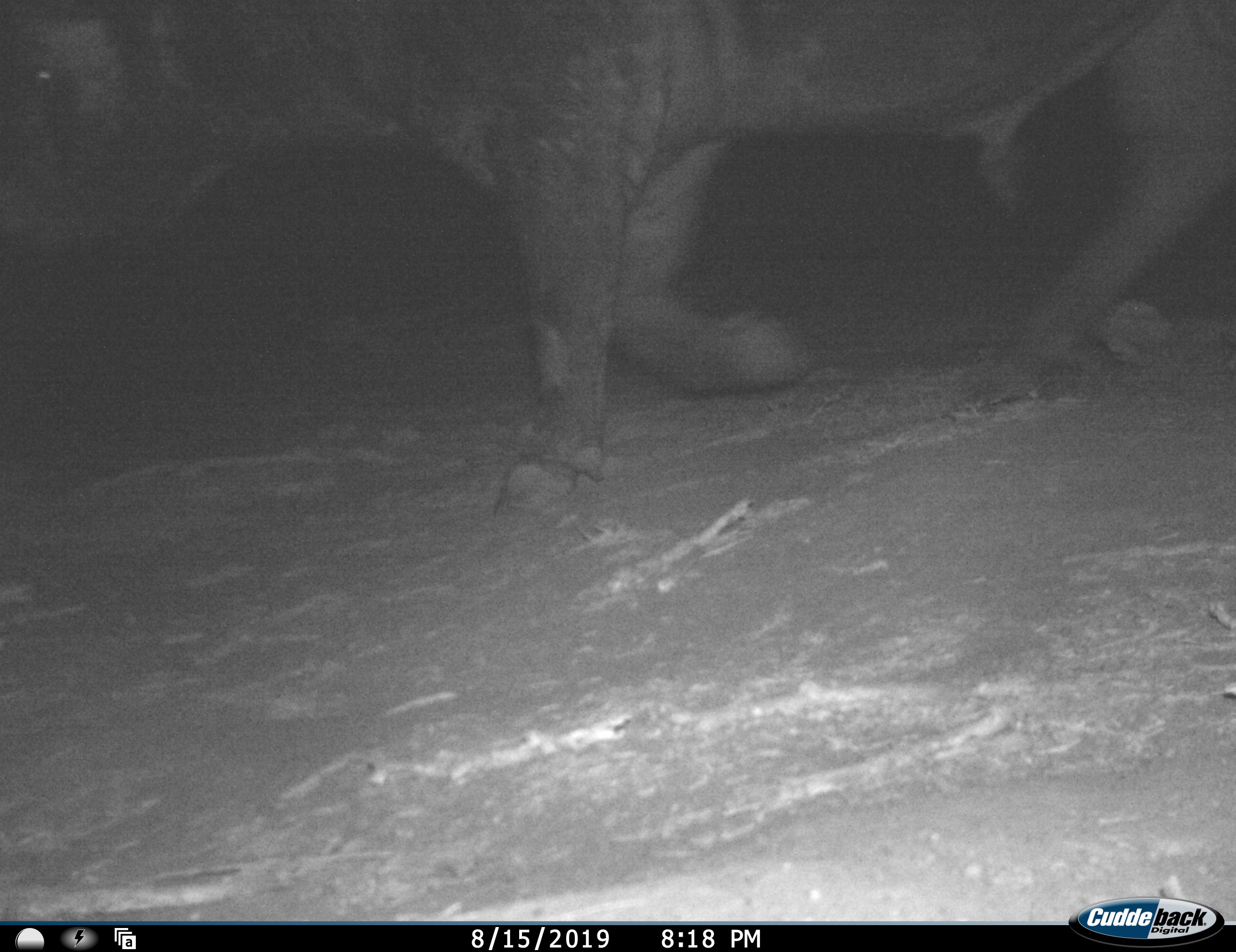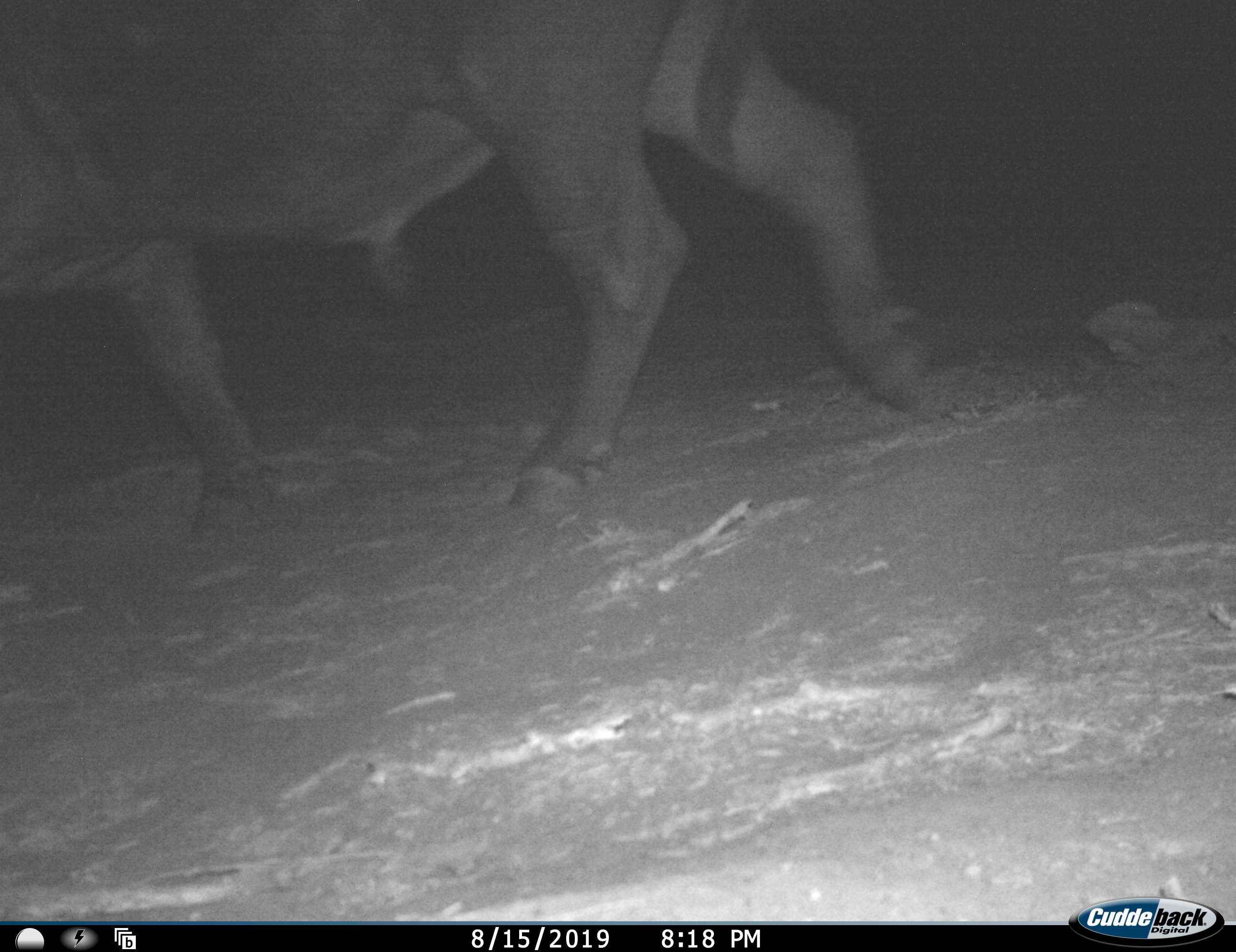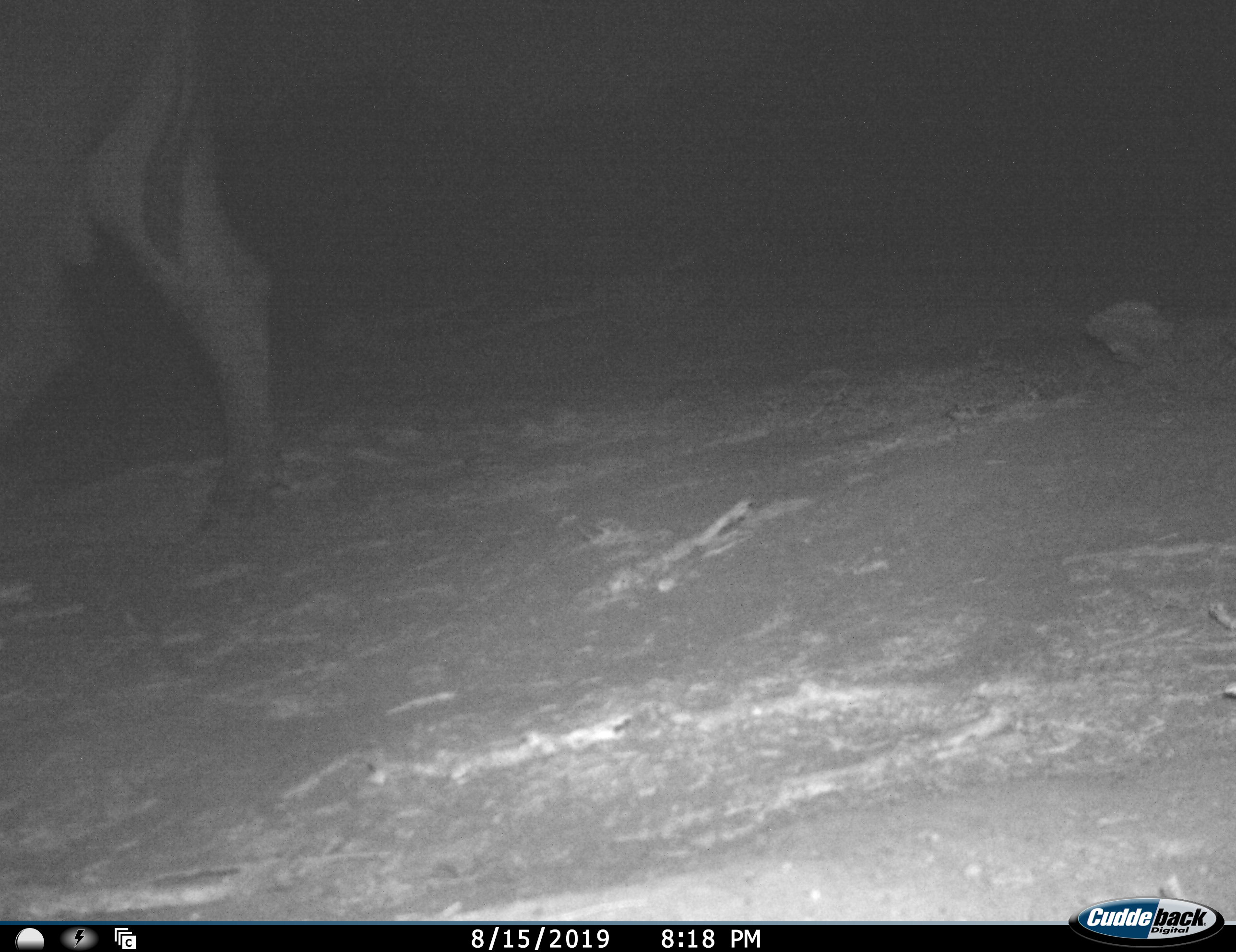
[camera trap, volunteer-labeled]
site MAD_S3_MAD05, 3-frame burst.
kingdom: Animalia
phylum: Chordata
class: Mammalia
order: Artiodactyla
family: Bovidae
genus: Syncerus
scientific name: Syncerus caffer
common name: african buffalo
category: buffalo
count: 1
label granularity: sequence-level